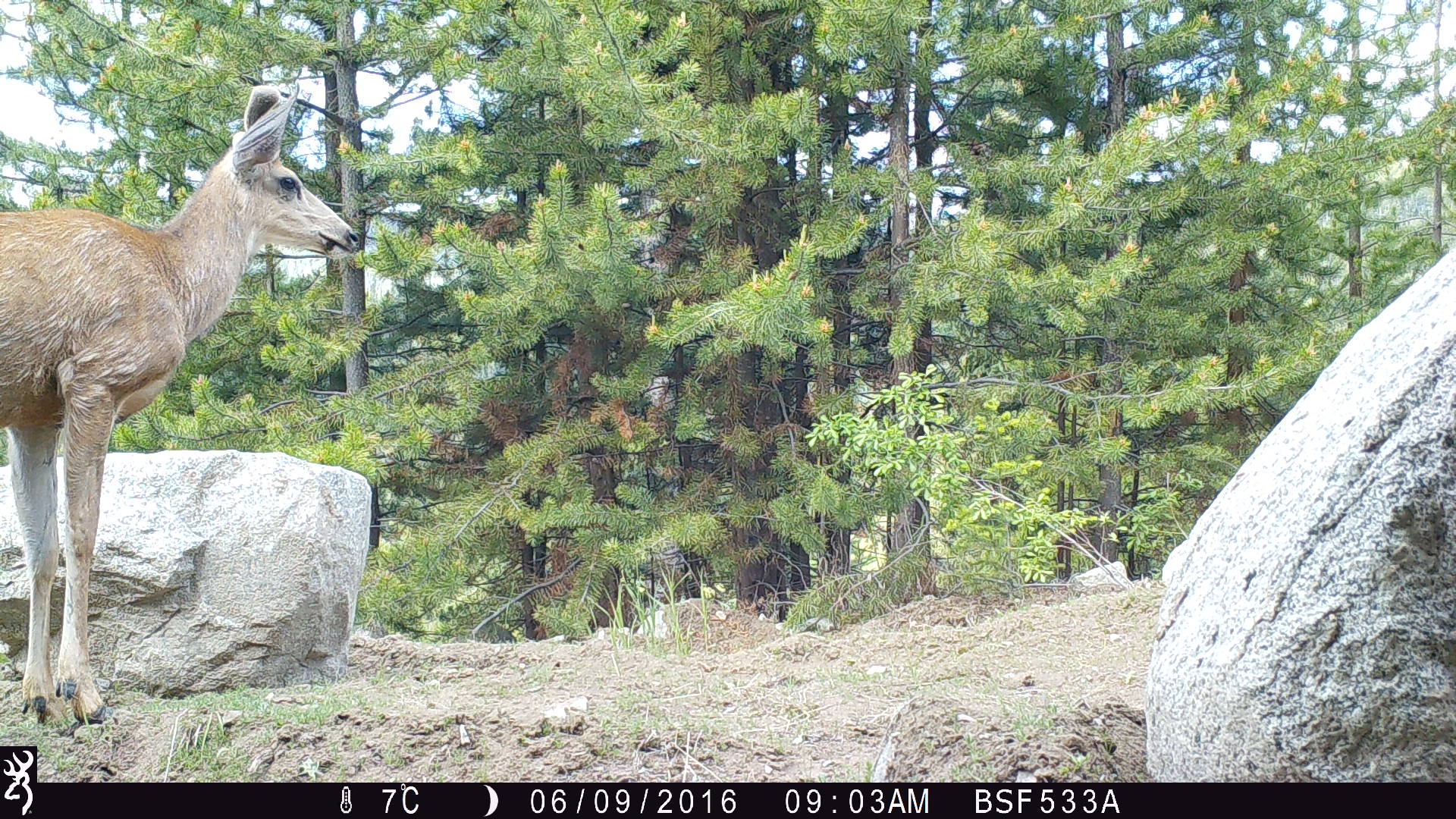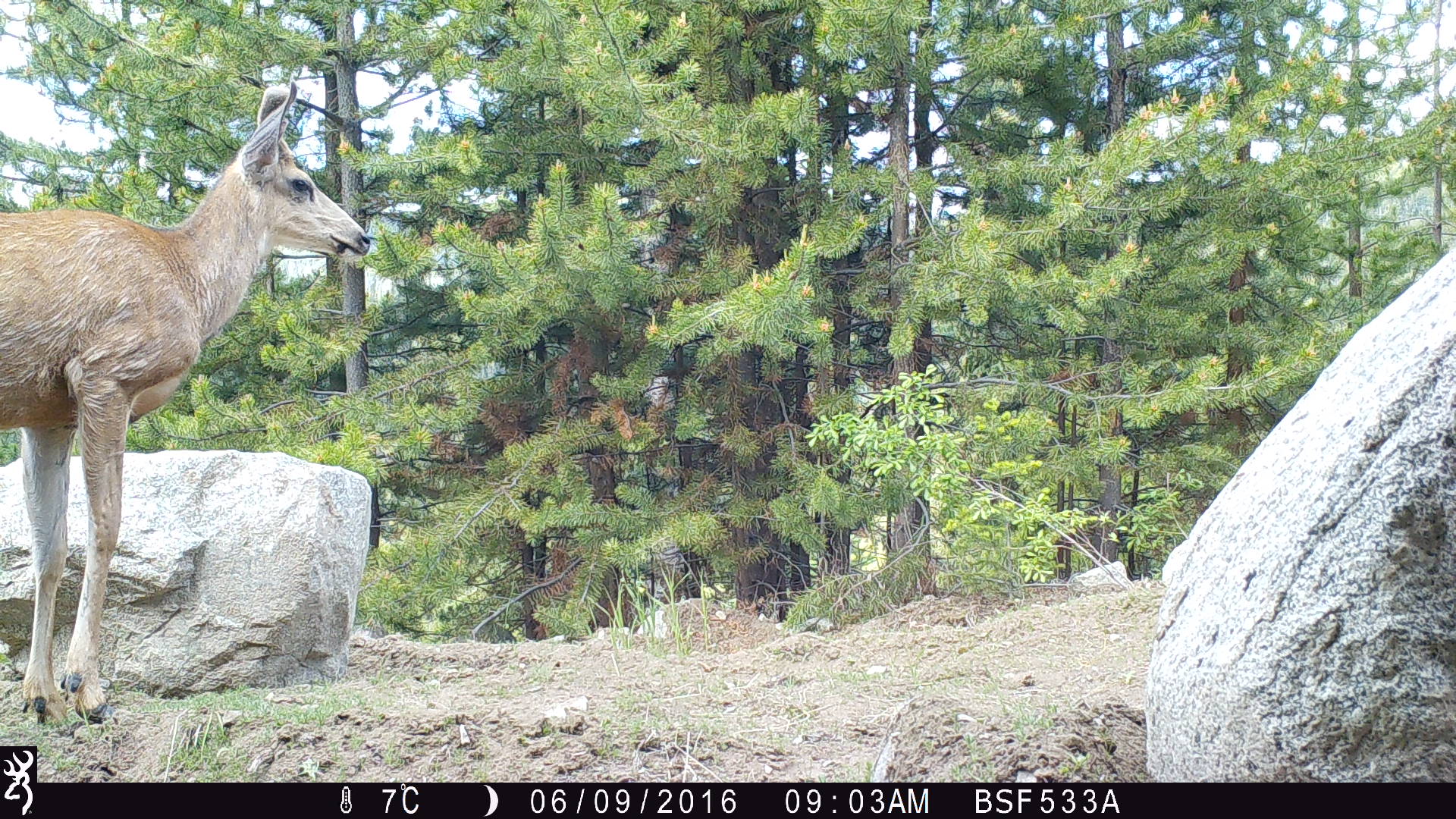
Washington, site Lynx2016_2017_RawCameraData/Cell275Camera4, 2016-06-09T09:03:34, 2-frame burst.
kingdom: Animalia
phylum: Chordata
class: Mammalia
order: Artiodactyla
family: Cervidae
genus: Odocoileus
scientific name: Odocoileus hemionus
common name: mule deer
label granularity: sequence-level